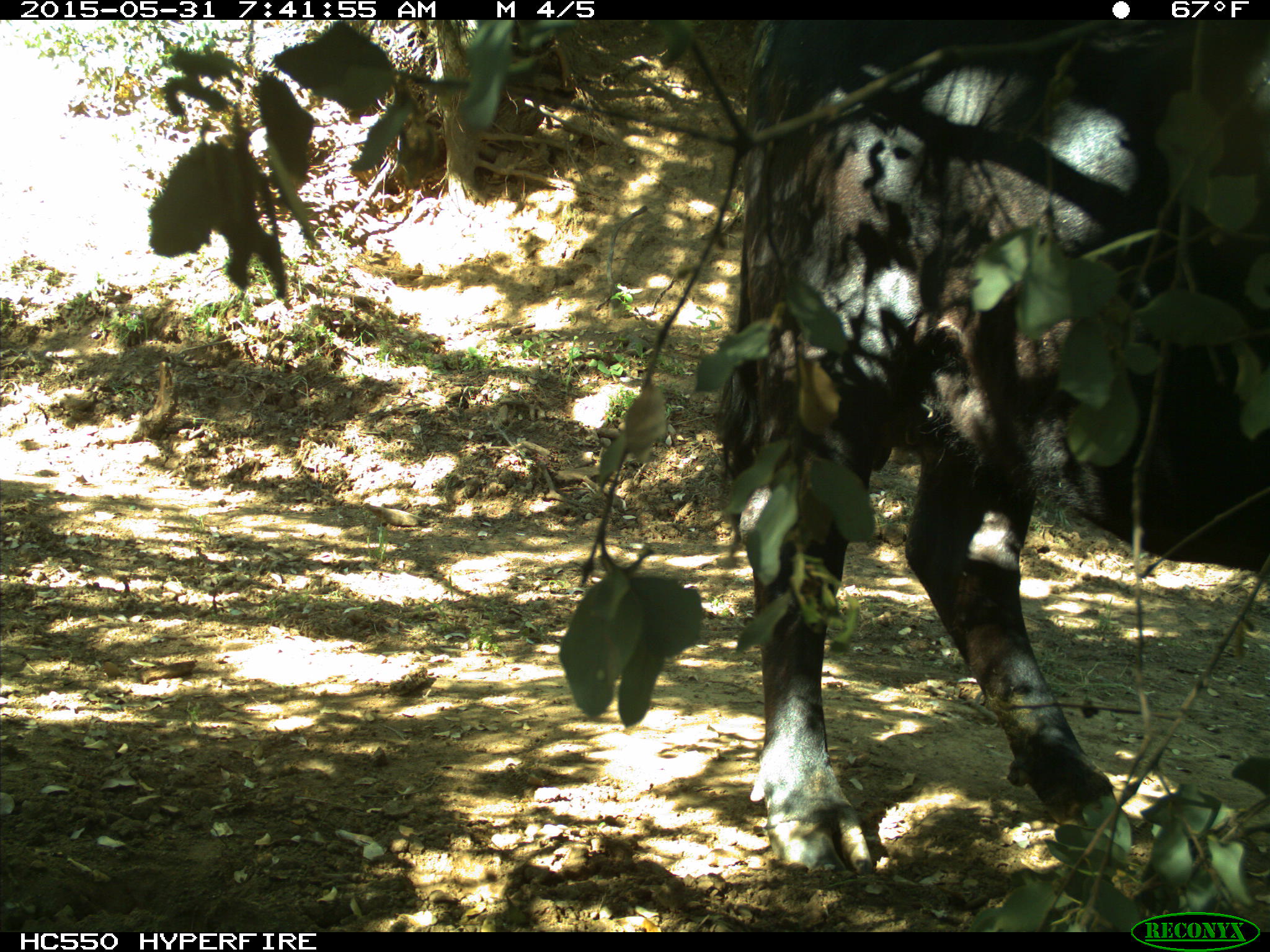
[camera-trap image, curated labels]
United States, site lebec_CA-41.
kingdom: Animalia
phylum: Chordata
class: Mammalia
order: Artiodactyla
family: Bovidae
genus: Bos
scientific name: Bos taurus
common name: domestic cow